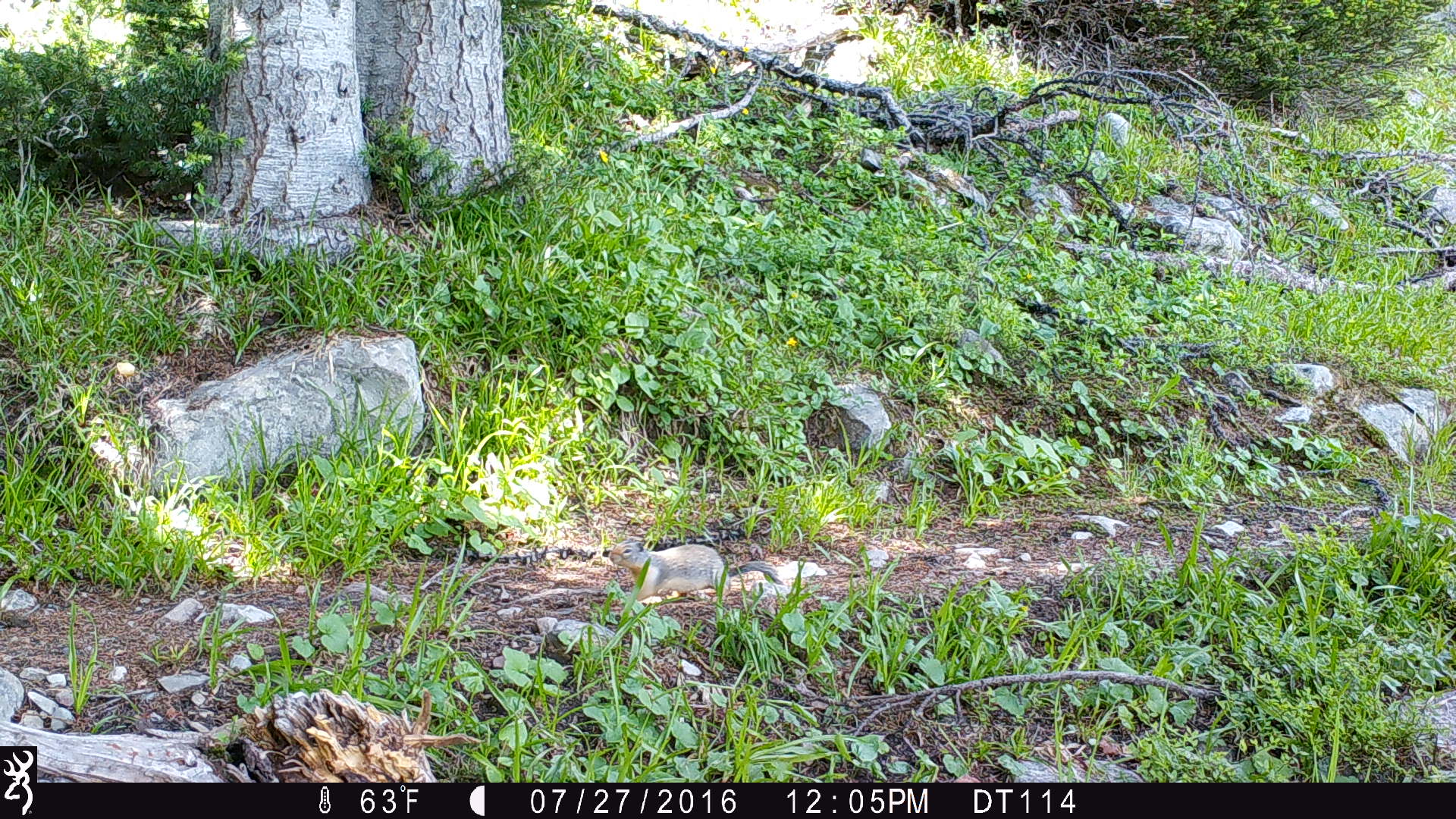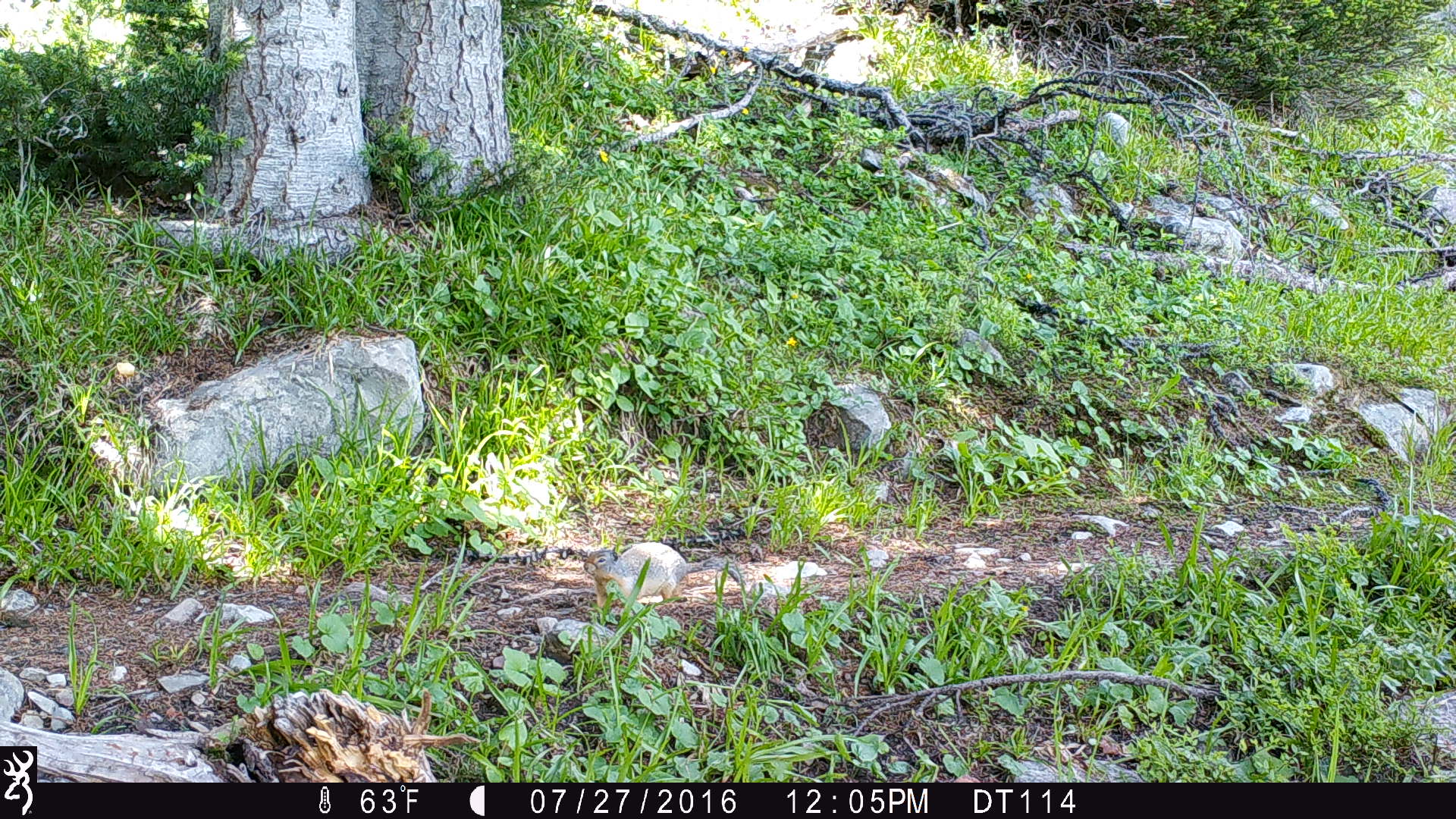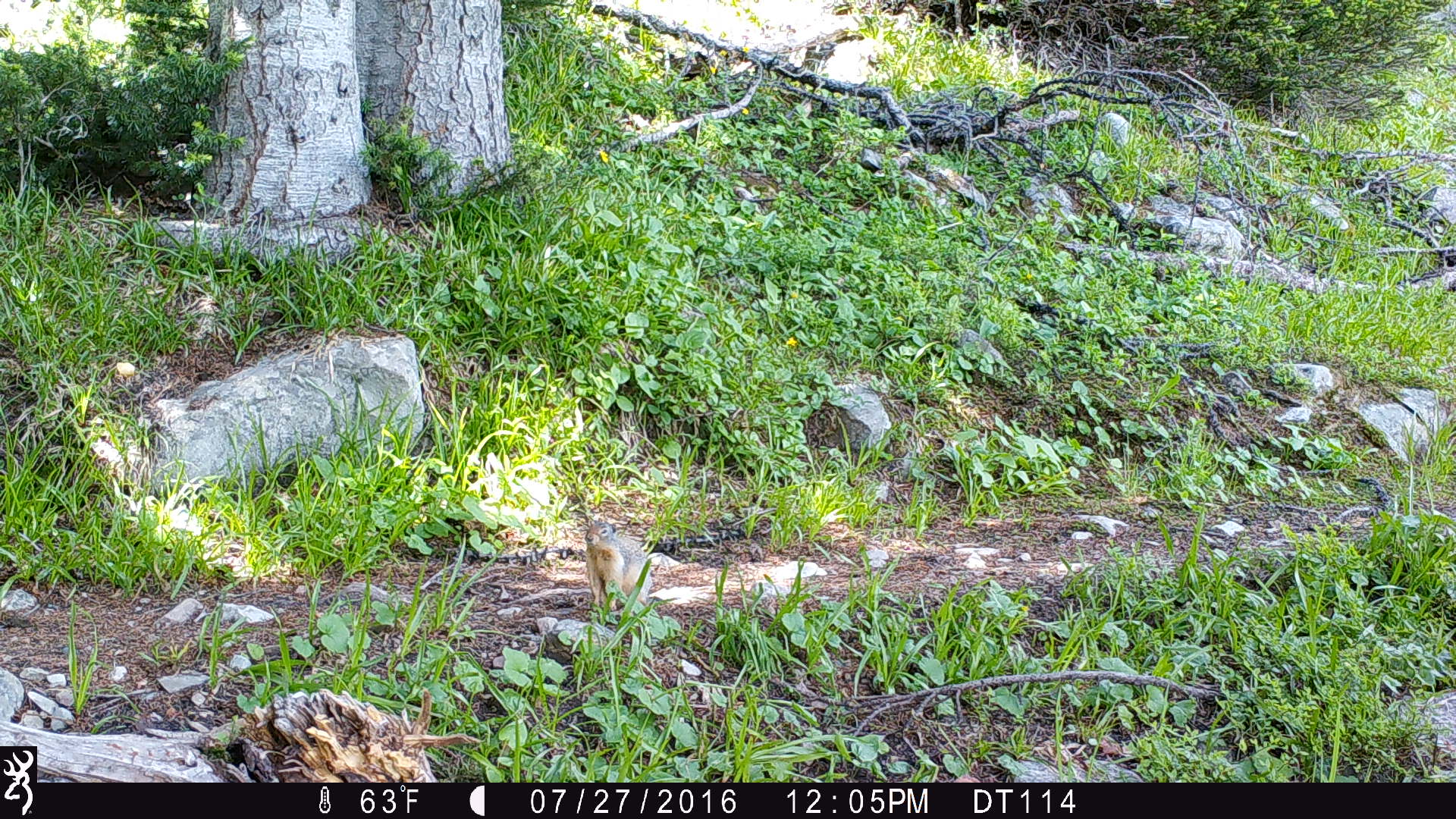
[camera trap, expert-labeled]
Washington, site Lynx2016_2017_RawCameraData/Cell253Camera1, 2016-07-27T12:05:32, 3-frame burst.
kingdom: Animalia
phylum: Chordata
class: Mammalia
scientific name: Mammalia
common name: small mammal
Small mammal (Mammalia). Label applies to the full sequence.